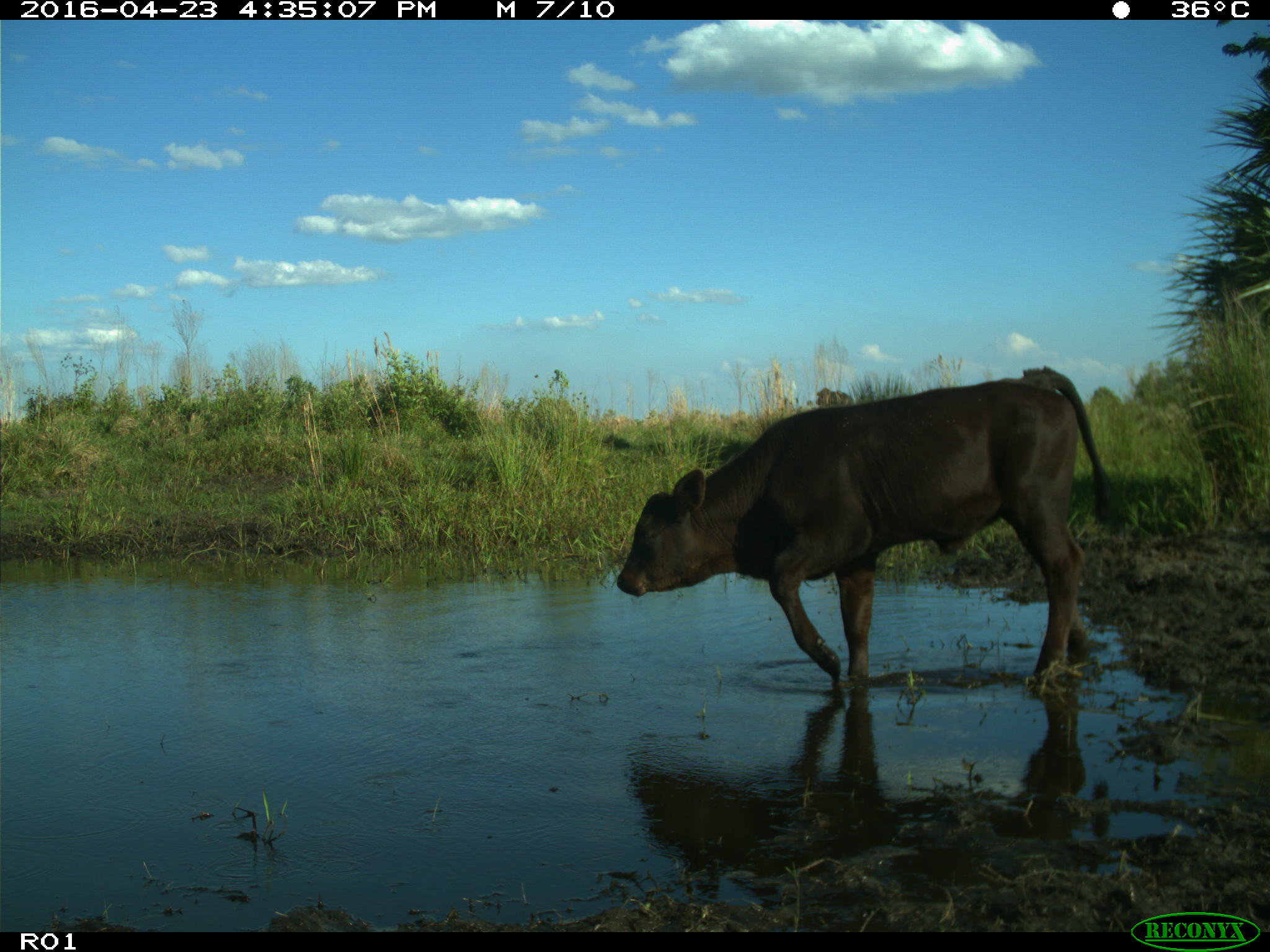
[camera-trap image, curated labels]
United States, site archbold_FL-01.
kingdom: Animalia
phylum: Chordata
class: Mammalia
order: Artiodactyla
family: Bovidae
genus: Bos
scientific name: Bos taurus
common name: domestic cow